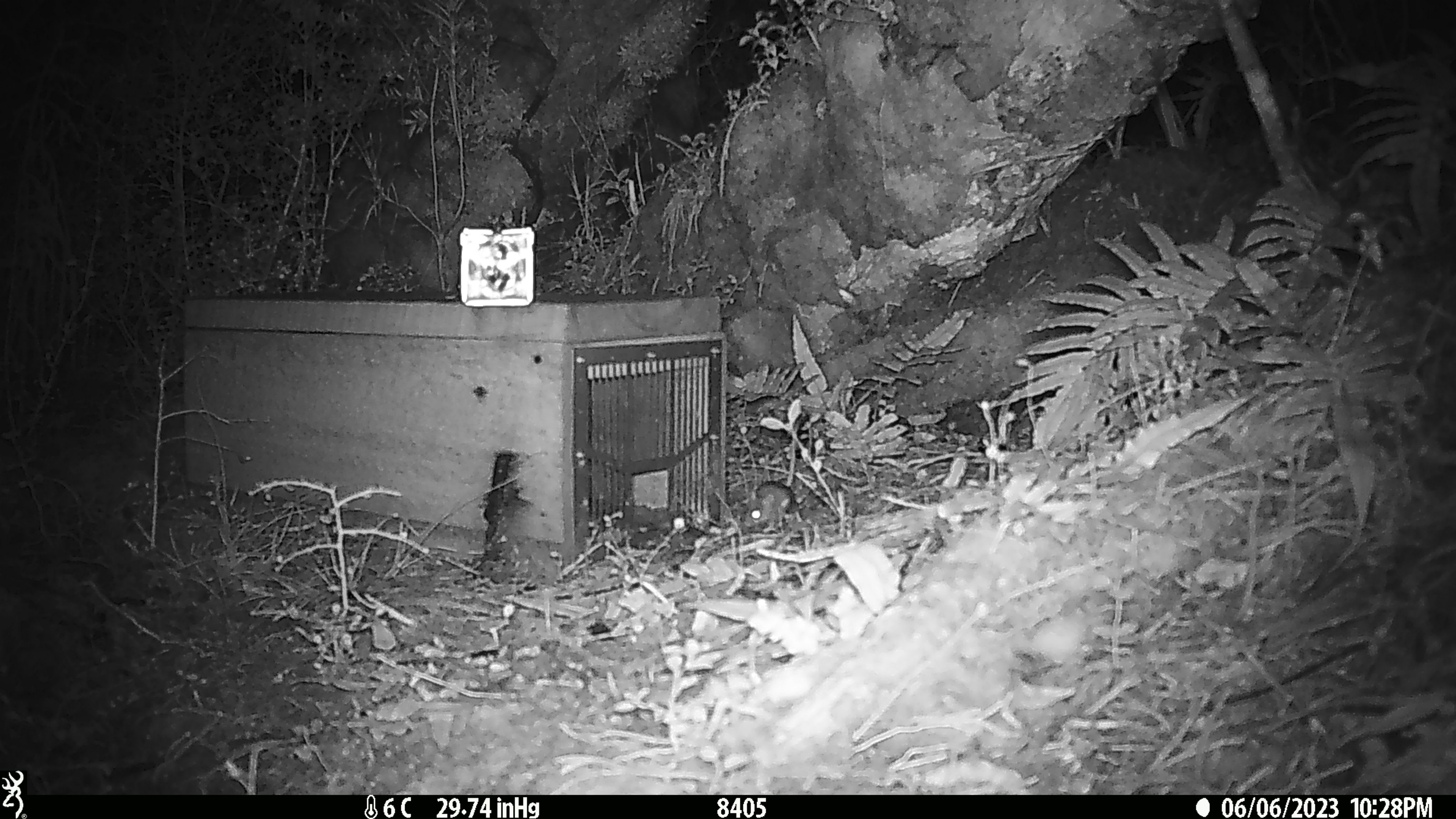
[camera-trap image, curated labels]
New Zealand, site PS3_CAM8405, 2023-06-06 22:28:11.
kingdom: Animalia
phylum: Chordata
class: Mammalia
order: Rodentia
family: Muridae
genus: Mus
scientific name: Mus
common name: mouse